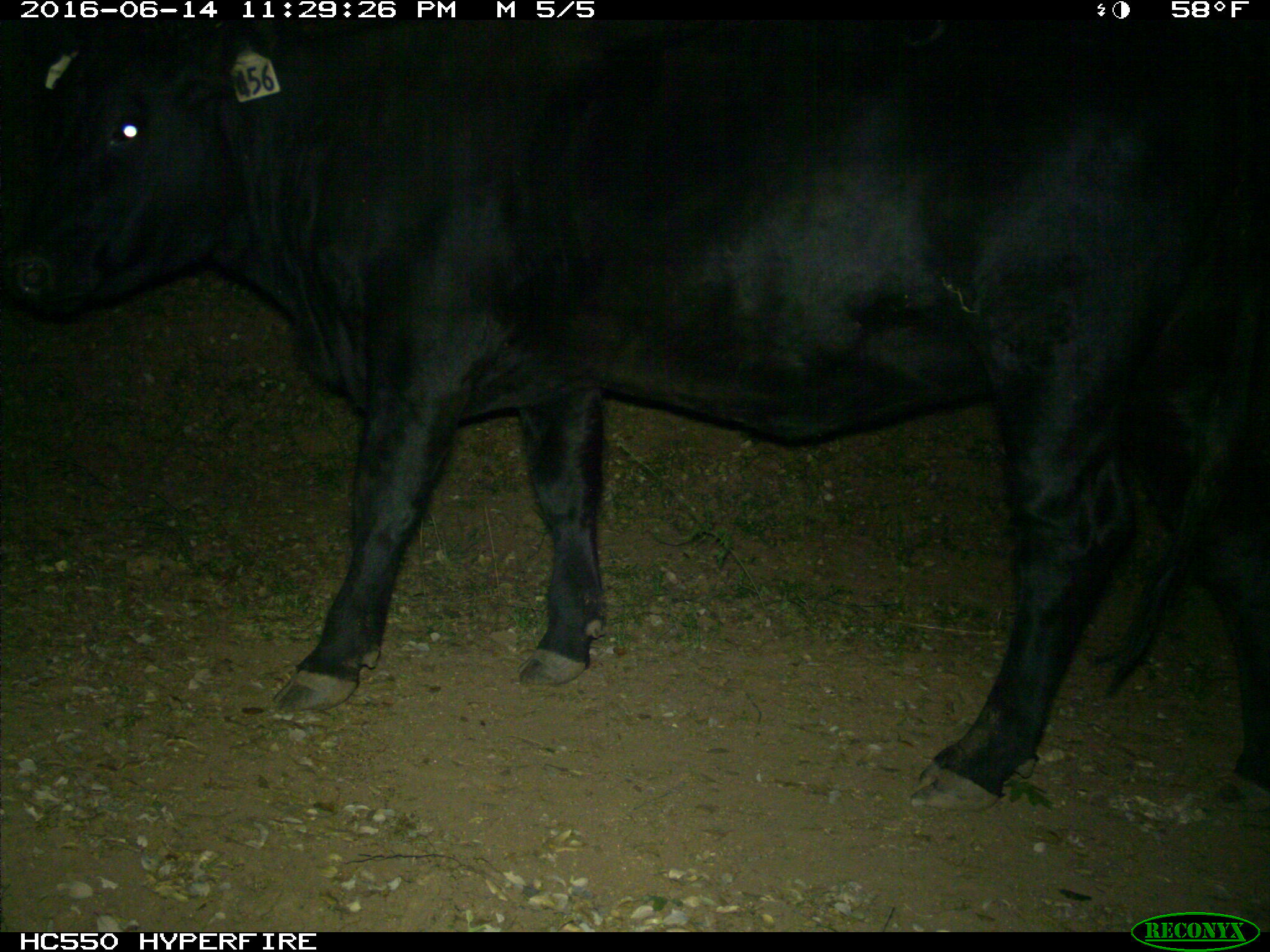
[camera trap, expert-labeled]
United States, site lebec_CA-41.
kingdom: Animalia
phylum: Chordata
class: Mammalia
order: Artiodactyla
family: Bovidae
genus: Bos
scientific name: Bos taurus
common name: domestic cow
Bos taurus (domestic cow).